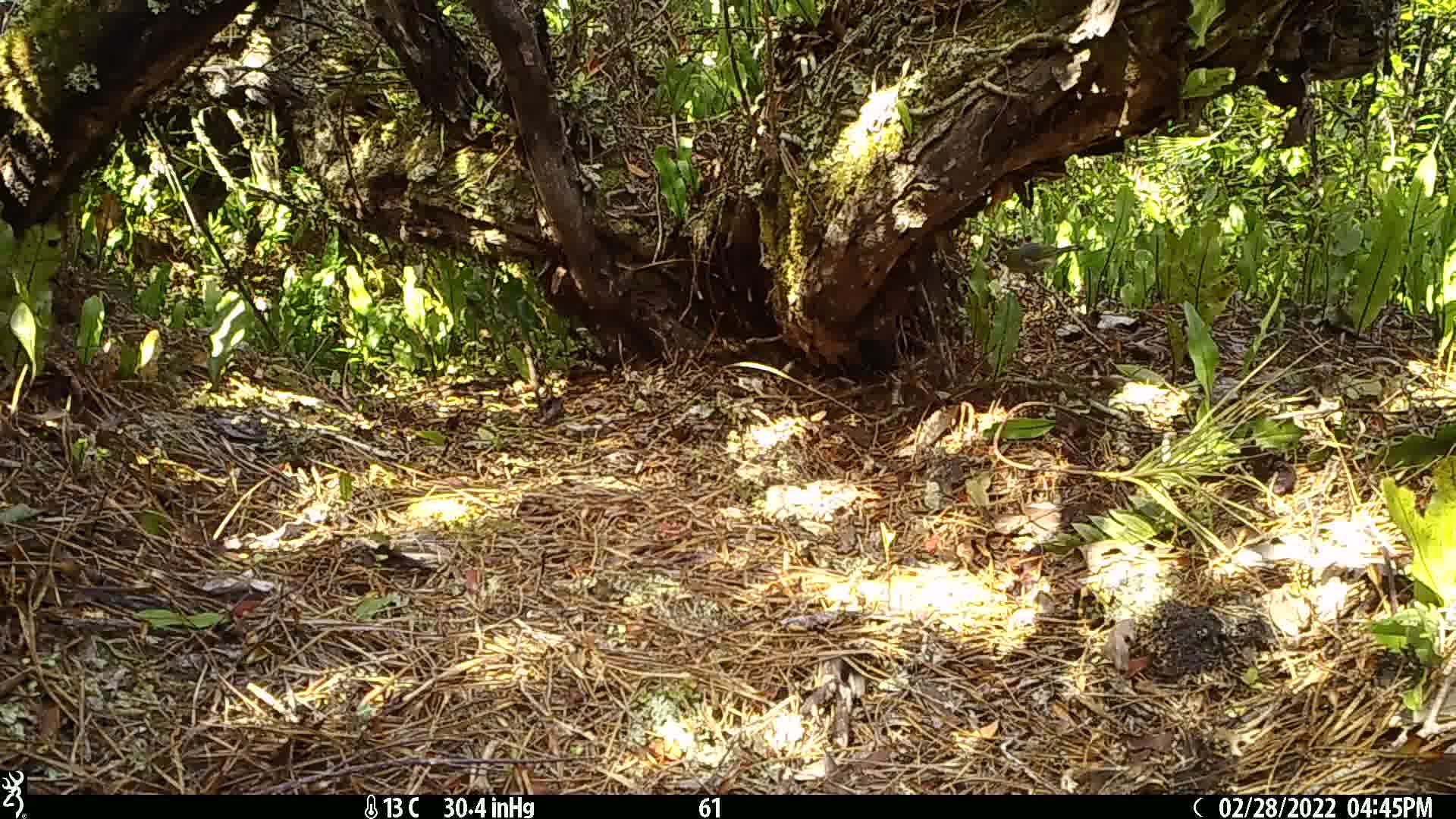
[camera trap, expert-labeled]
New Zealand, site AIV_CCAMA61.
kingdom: Animalia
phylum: Chordata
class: Aves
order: Passeriformes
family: Zosteropidae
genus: Zosterops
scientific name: Zosterops lateralis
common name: silvereye